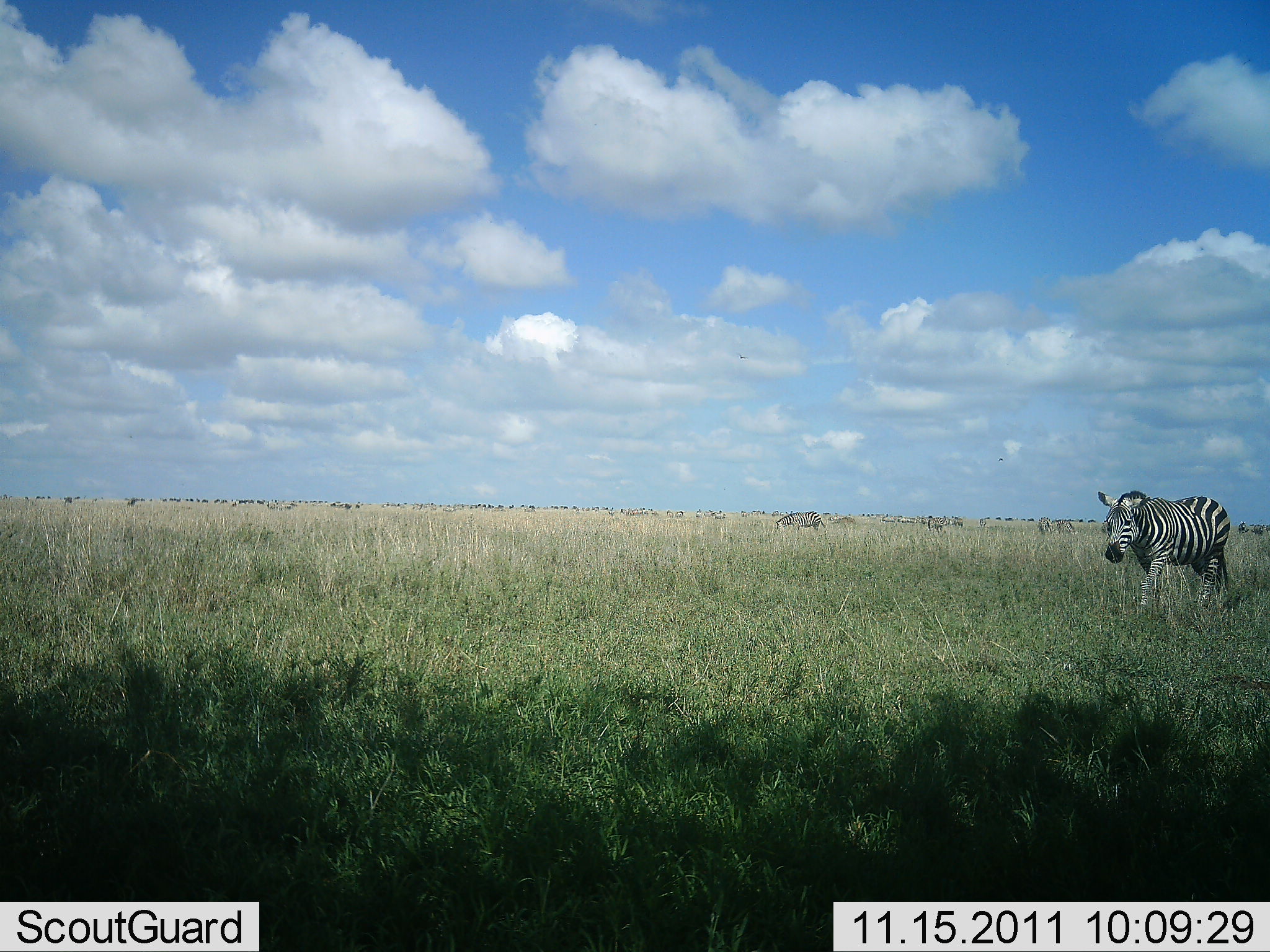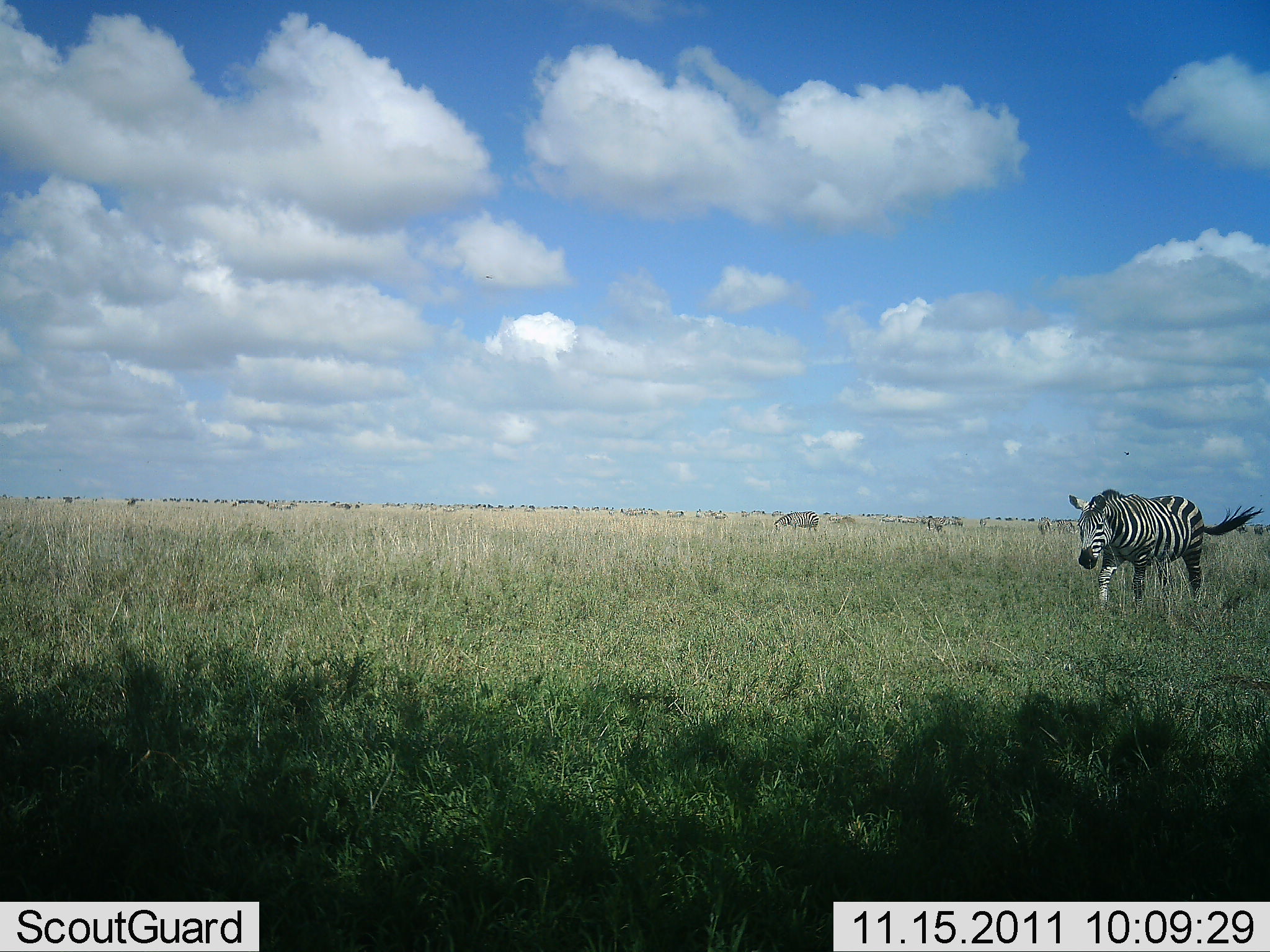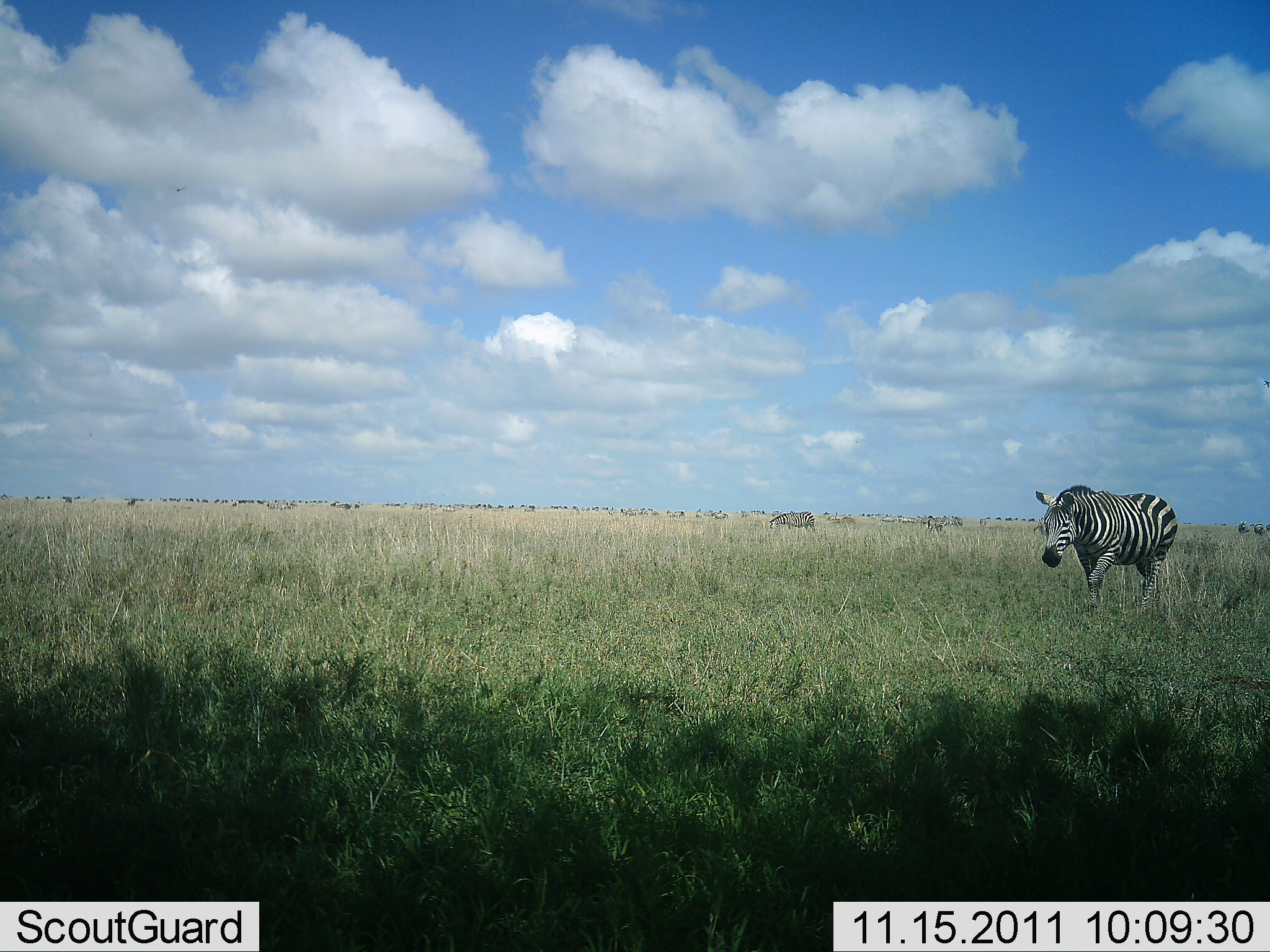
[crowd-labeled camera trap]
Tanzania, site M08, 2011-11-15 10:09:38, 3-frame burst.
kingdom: Animalia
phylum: Chordata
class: Mammalia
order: Perissodactyla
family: Equidae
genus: Equus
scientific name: Equus quagga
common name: plains zebra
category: zebra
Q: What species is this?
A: Zebra (plains zebra) (Equus quagga).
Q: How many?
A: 2.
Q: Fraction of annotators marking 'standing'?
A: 8%.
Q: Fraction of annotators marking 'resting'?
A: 0%.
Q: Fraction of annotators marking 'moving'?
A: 100%.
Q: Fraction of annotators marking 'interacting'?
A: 0%.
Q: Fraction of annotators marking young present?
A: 0%.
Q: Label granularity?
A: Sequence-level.